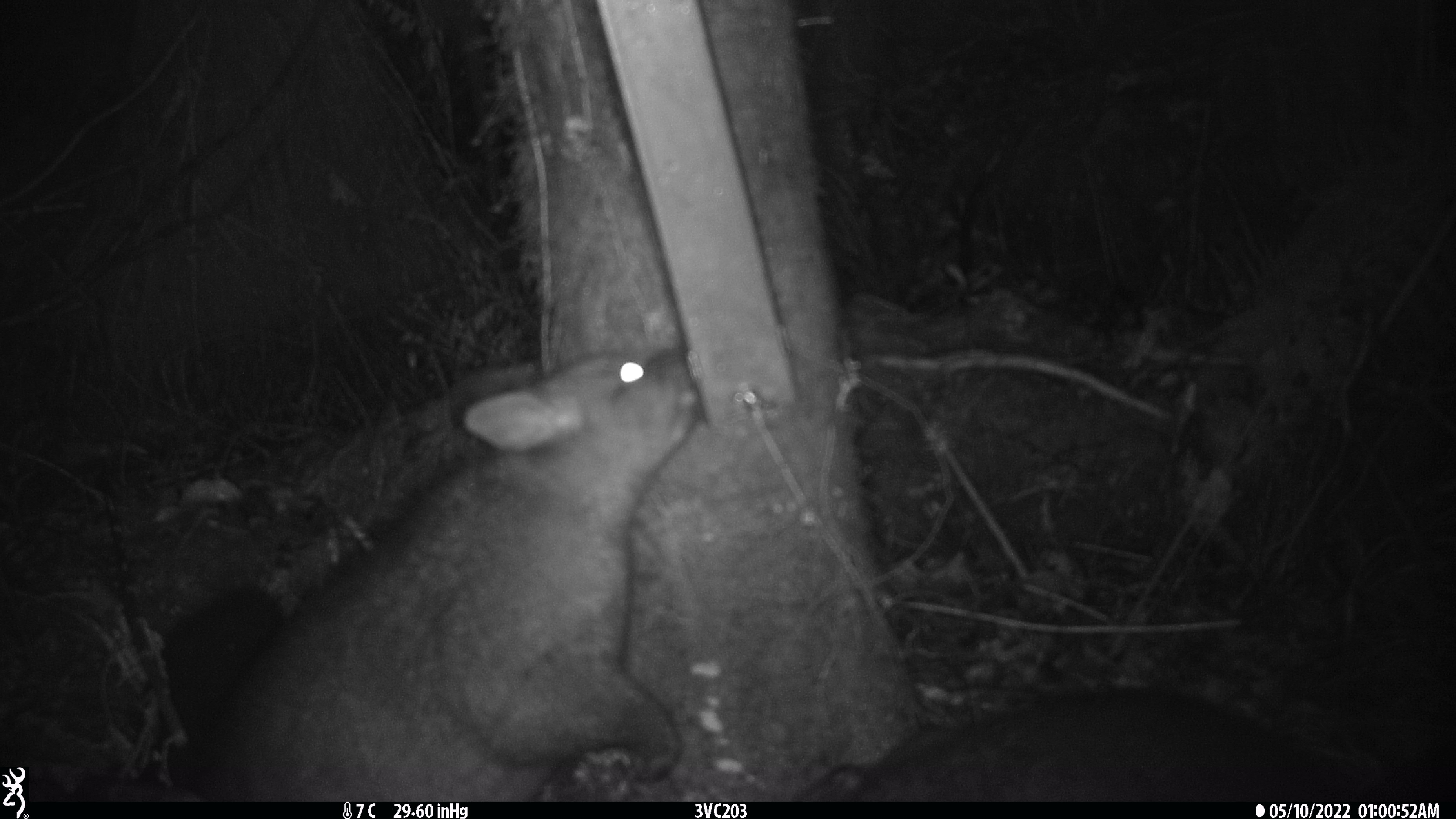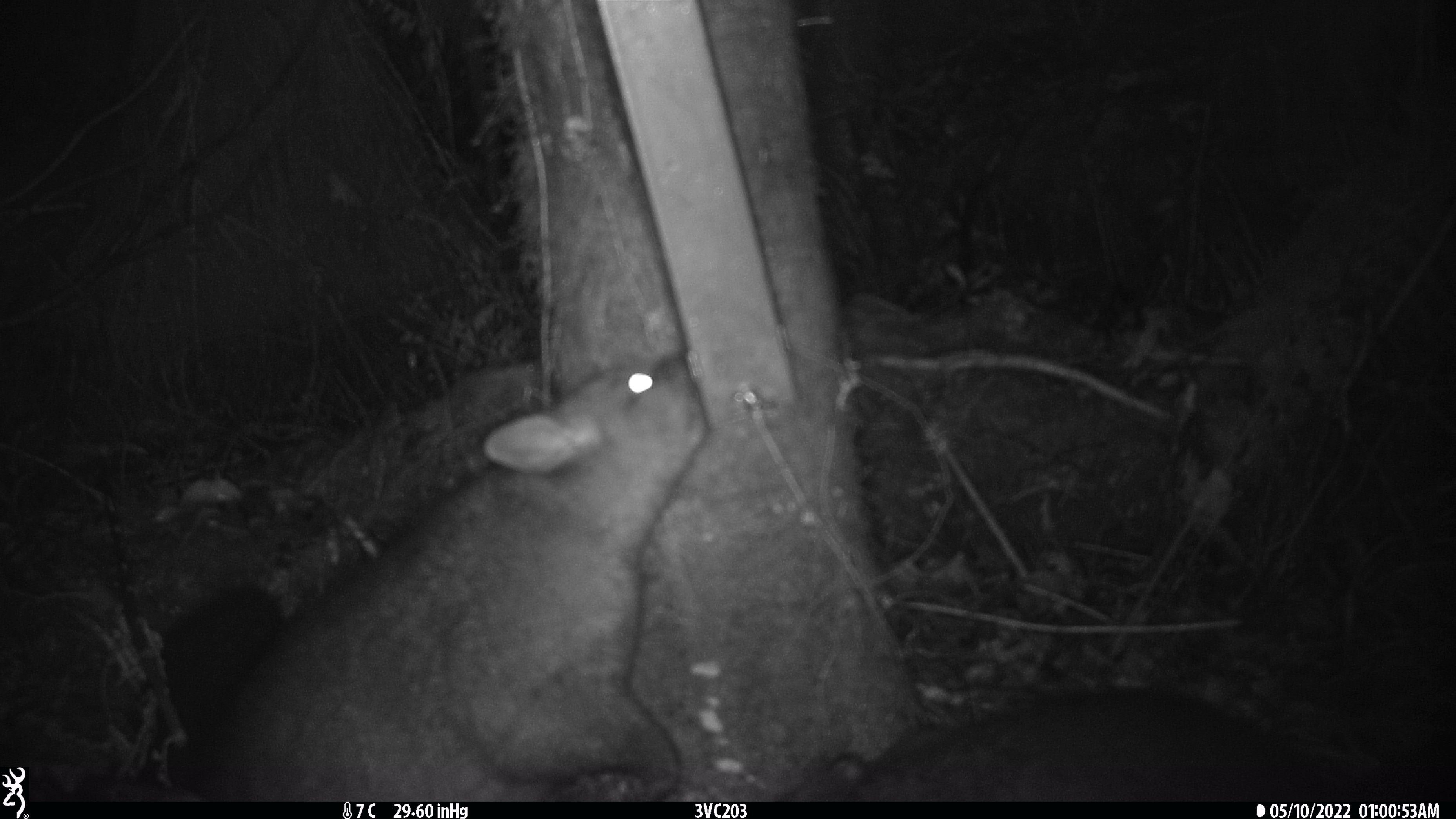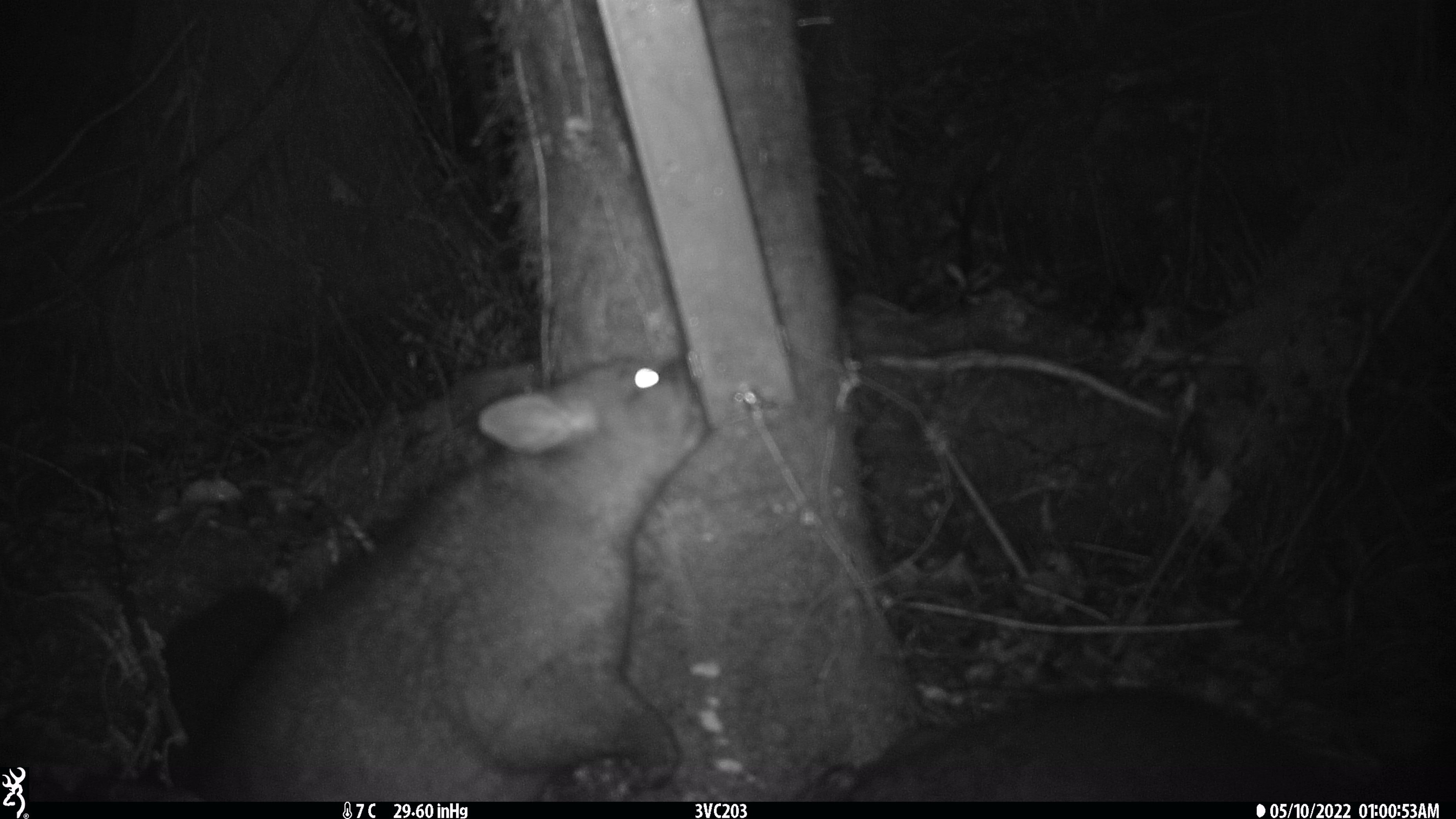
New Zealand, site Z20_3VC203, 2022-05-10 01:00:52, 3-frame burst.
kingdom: Animalia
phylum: Chordata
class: Mammalia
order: Diprotodontia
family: Phalangeridae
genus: Trichosurus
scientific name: Trichosurus vulpecula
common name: common brushtail possum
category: possum